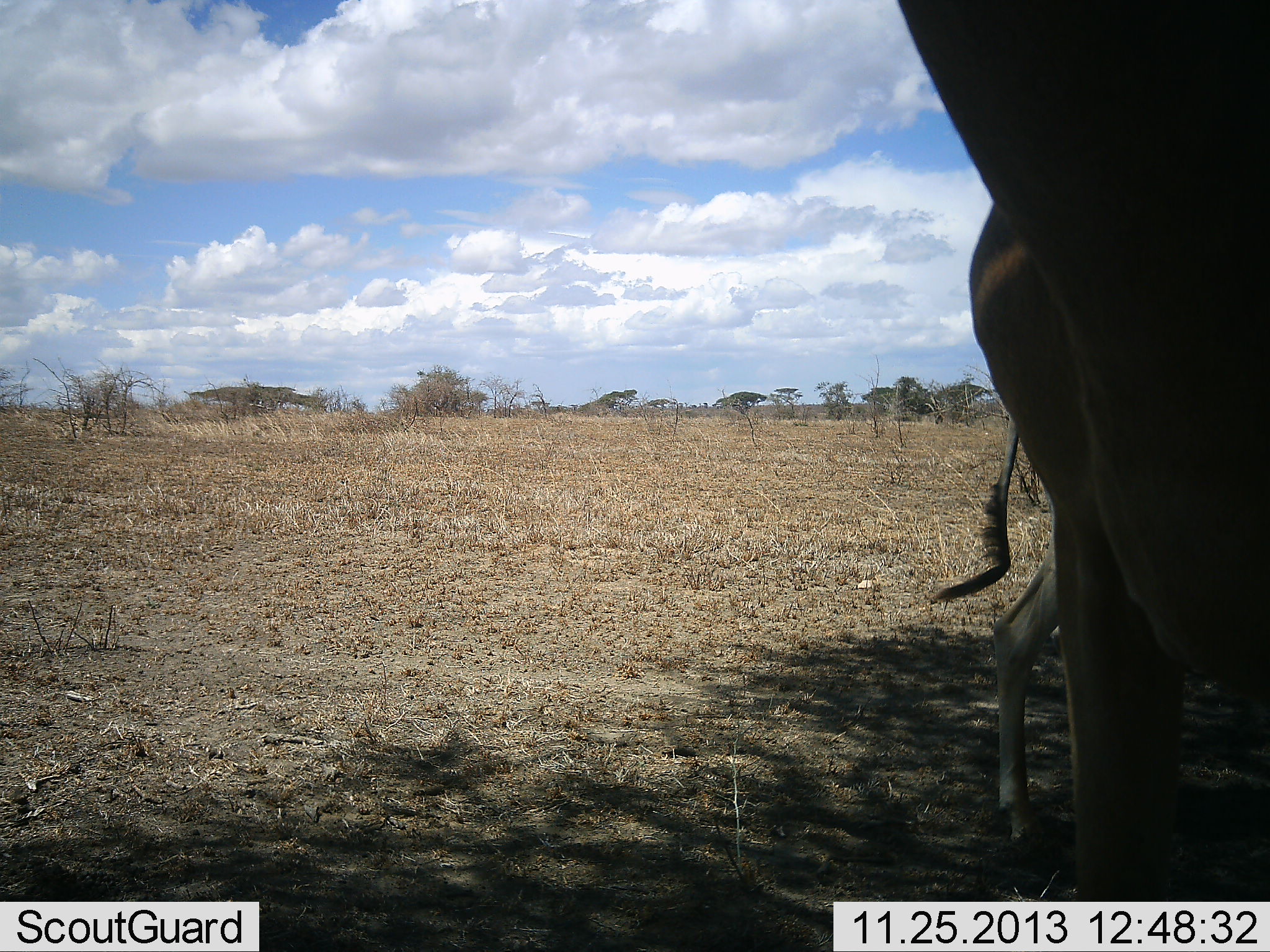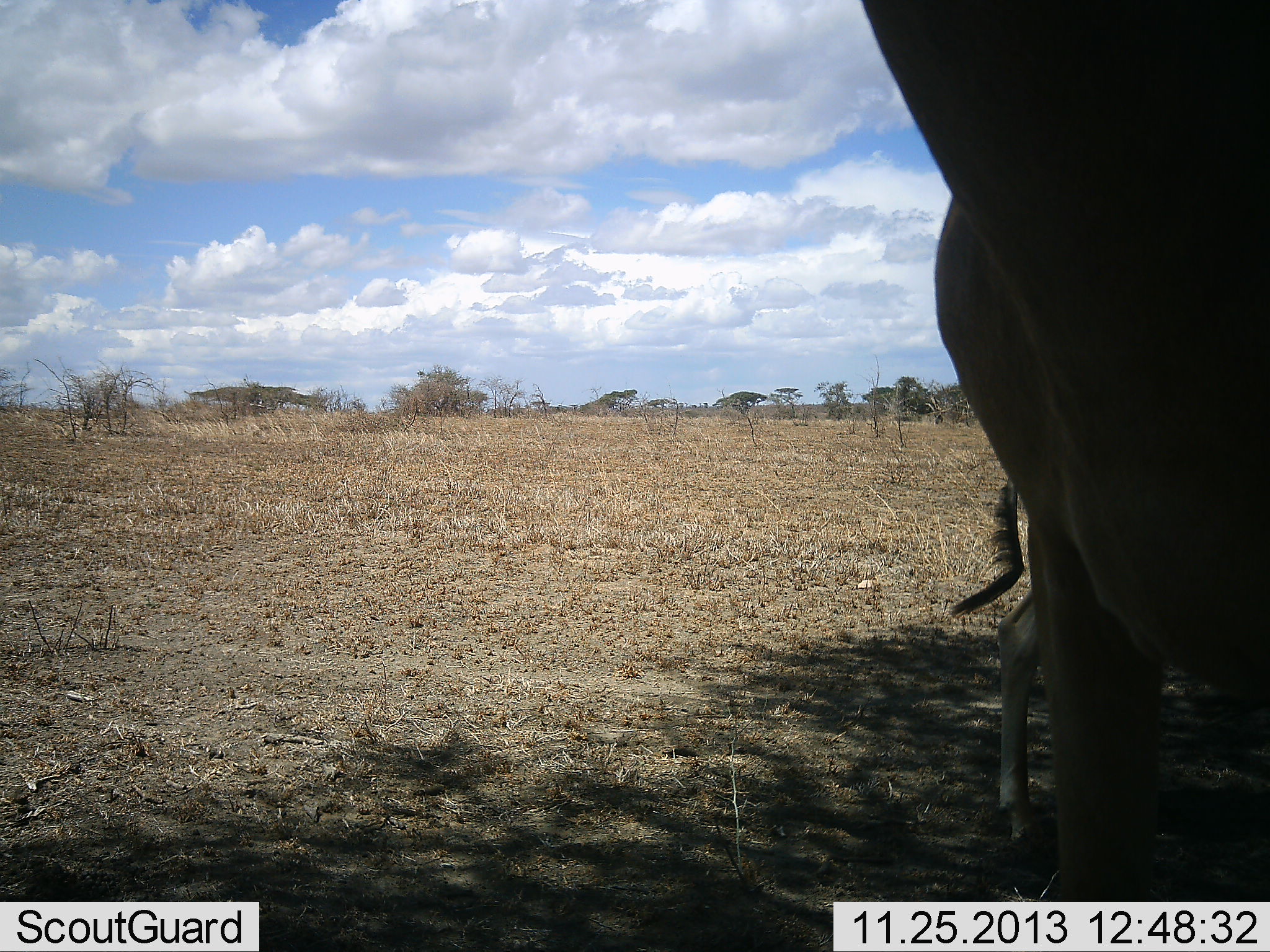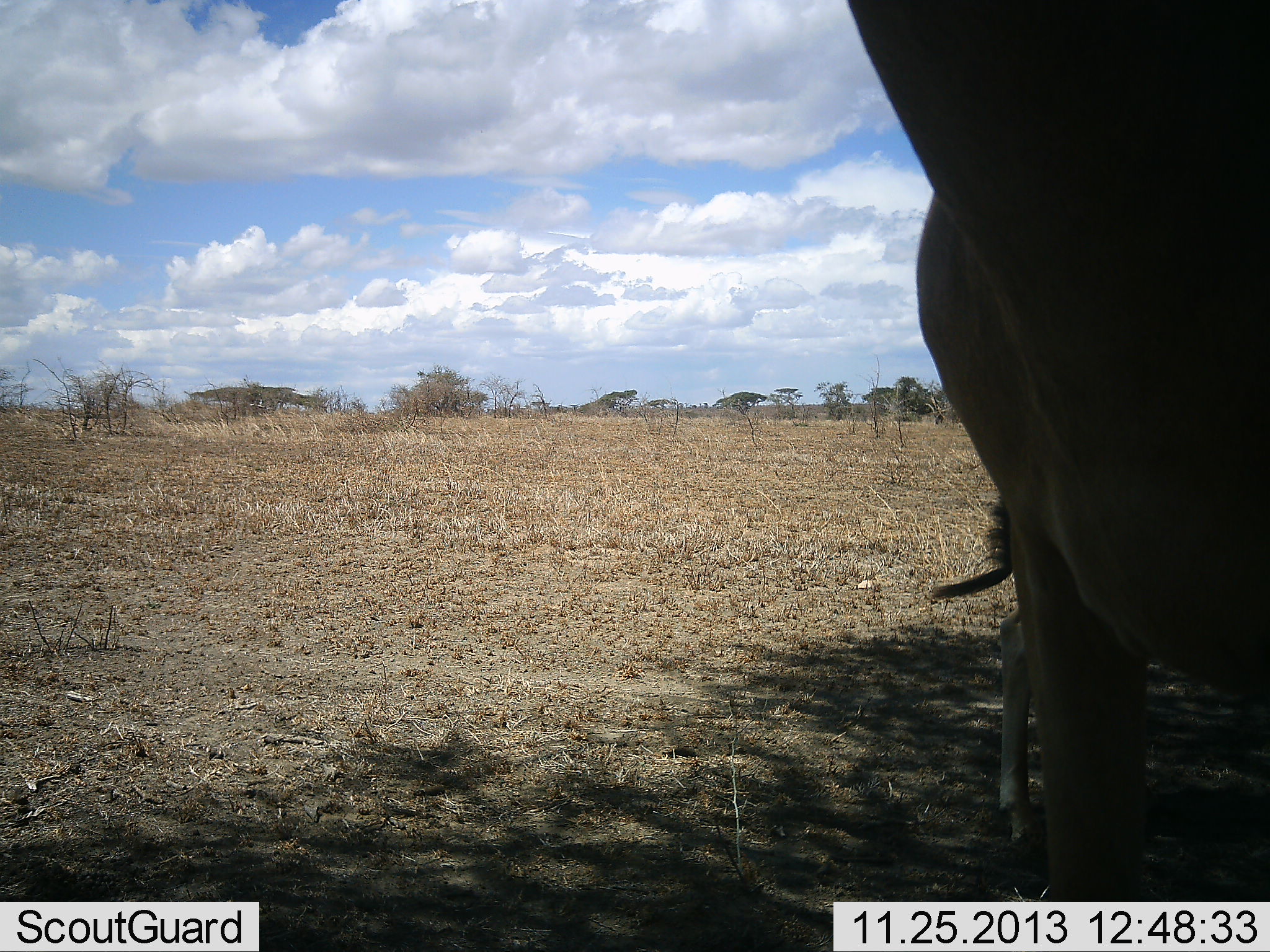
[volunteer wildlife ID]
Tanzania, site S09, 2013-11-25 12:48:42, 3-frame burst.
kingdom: Animalia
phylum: Chordata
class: Mammalia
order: Artiodactyla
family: Bovidae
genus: Alcelaphus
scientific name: Alcelaphus buselaphus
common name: hartebeest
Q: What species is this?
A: Hartebeest (Alcelaphus buselaphus).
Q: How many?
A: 2.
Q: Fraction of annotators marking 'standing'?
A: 88%.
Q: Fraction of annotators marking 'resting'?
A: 12%.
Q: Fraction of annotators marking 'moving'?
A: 0%.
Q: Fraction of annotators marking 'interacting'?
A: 0%.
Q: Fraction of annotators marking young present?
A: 25%.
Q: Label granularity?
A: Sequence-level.